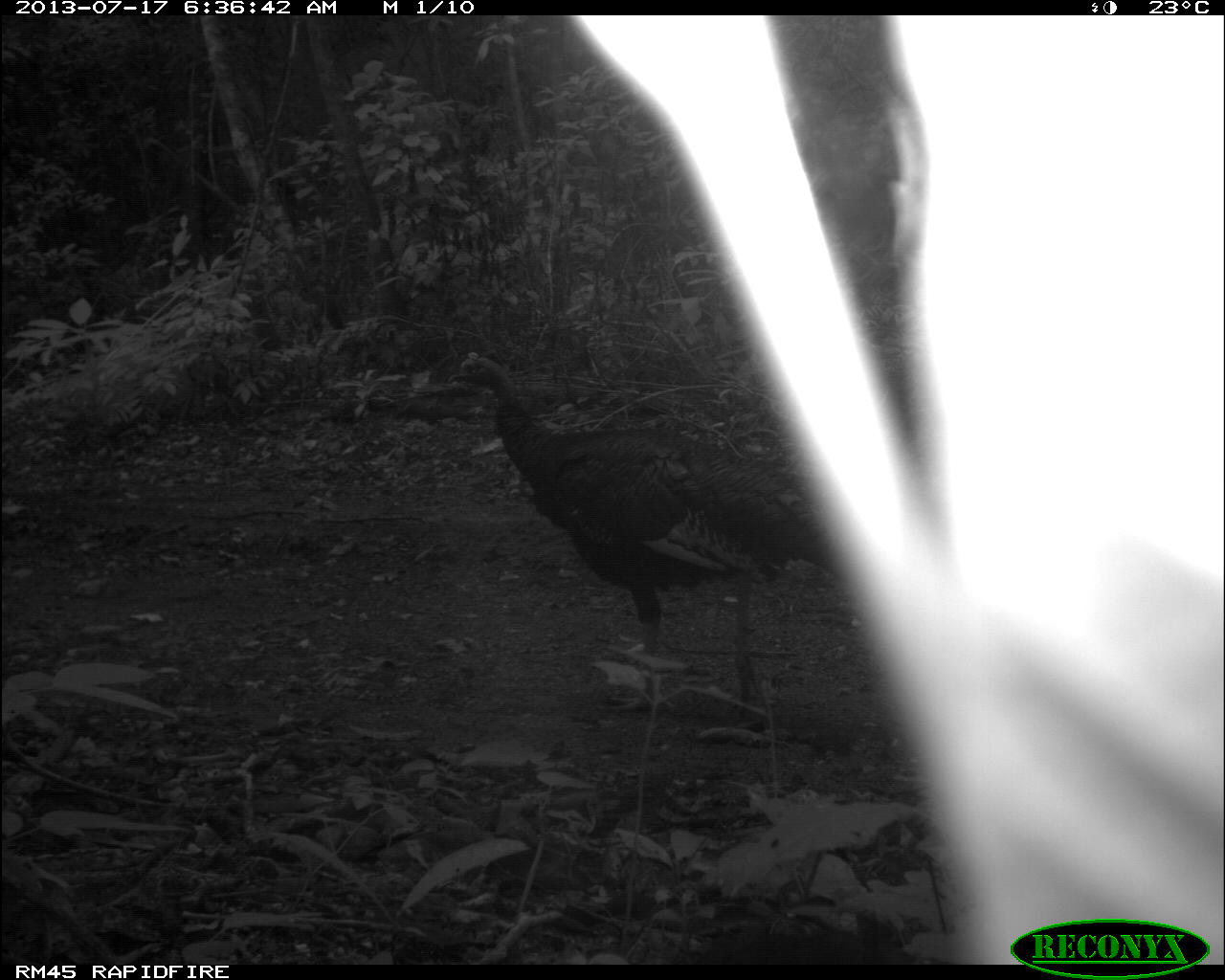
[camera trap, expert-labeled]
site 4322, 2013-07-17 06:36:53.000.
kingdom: Animalia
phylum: Chordata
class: Aves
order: Galliformes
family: Phasianidae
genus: Meleagris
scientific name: Meleagris ocellata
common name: ocellated turkey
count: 1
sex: male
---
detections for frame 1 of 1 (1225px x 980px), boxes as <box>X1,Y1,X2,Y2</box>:
meleagris ocellata: <box>437,347,840,715</box>